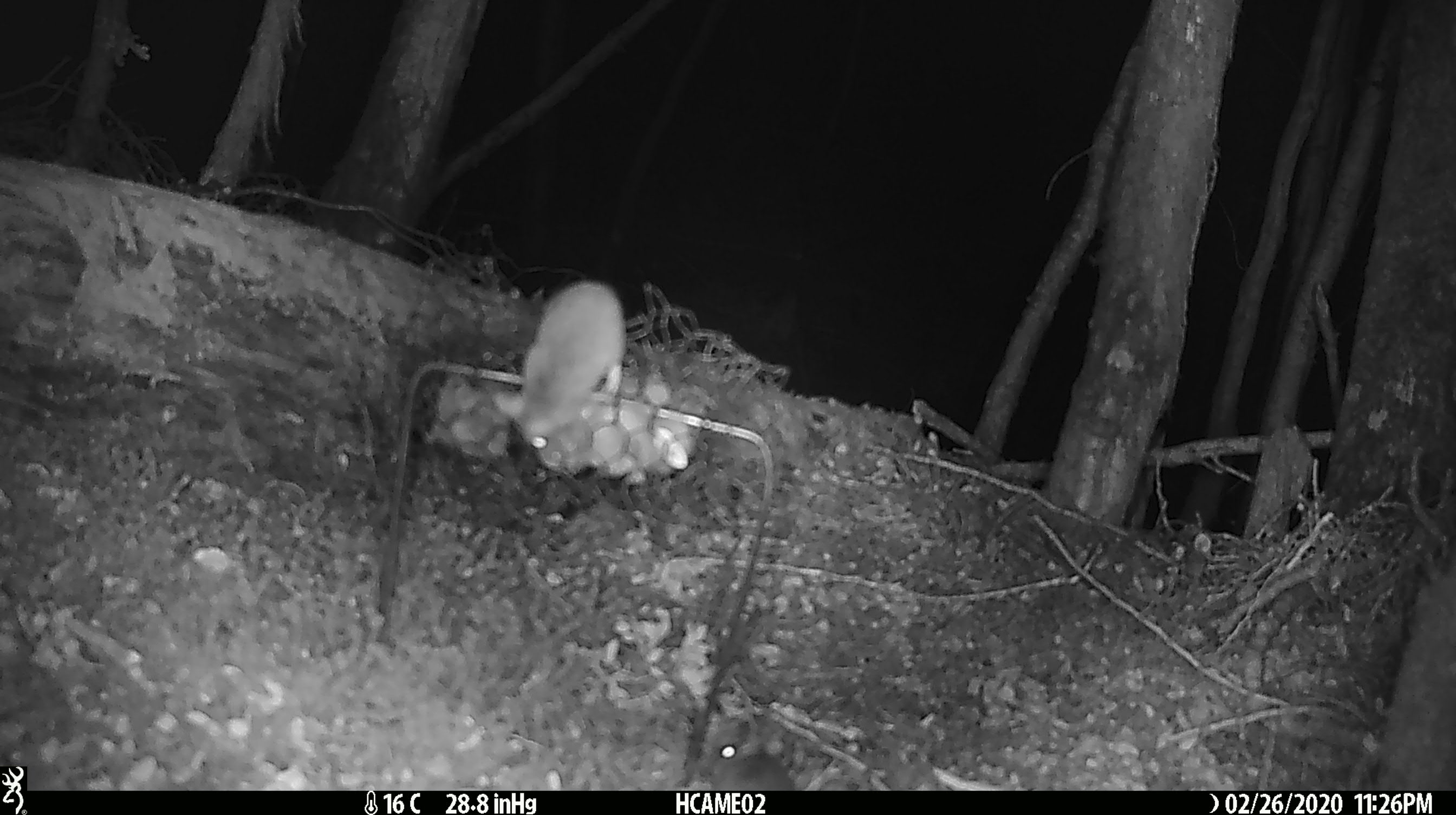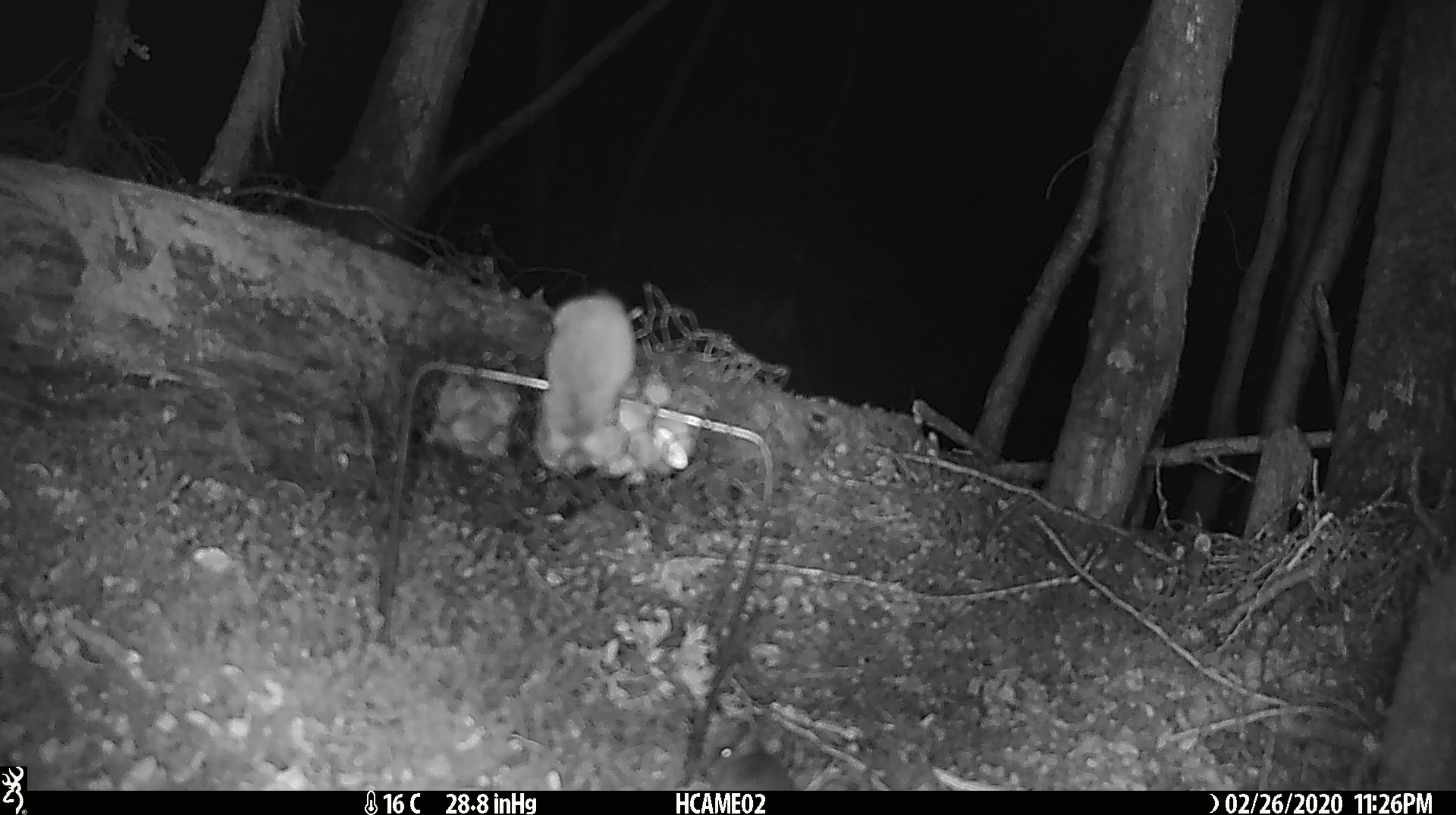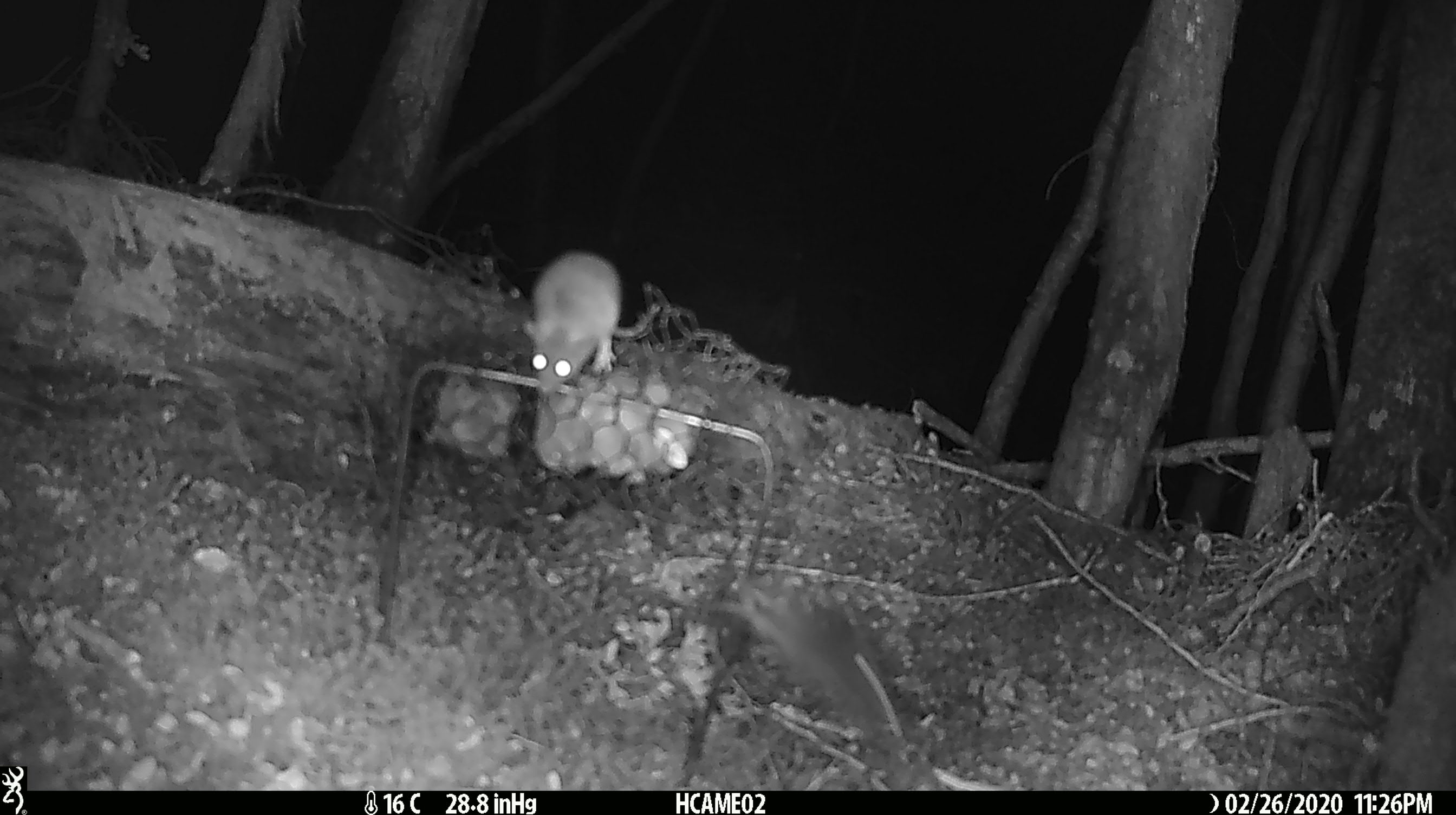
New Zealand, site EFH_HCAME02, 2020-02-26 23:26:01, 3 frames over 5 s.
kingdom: Animalia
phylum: Chordata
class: Mammalia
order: Rodentia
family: Muridae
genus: Mus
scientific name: Mus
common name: mouse